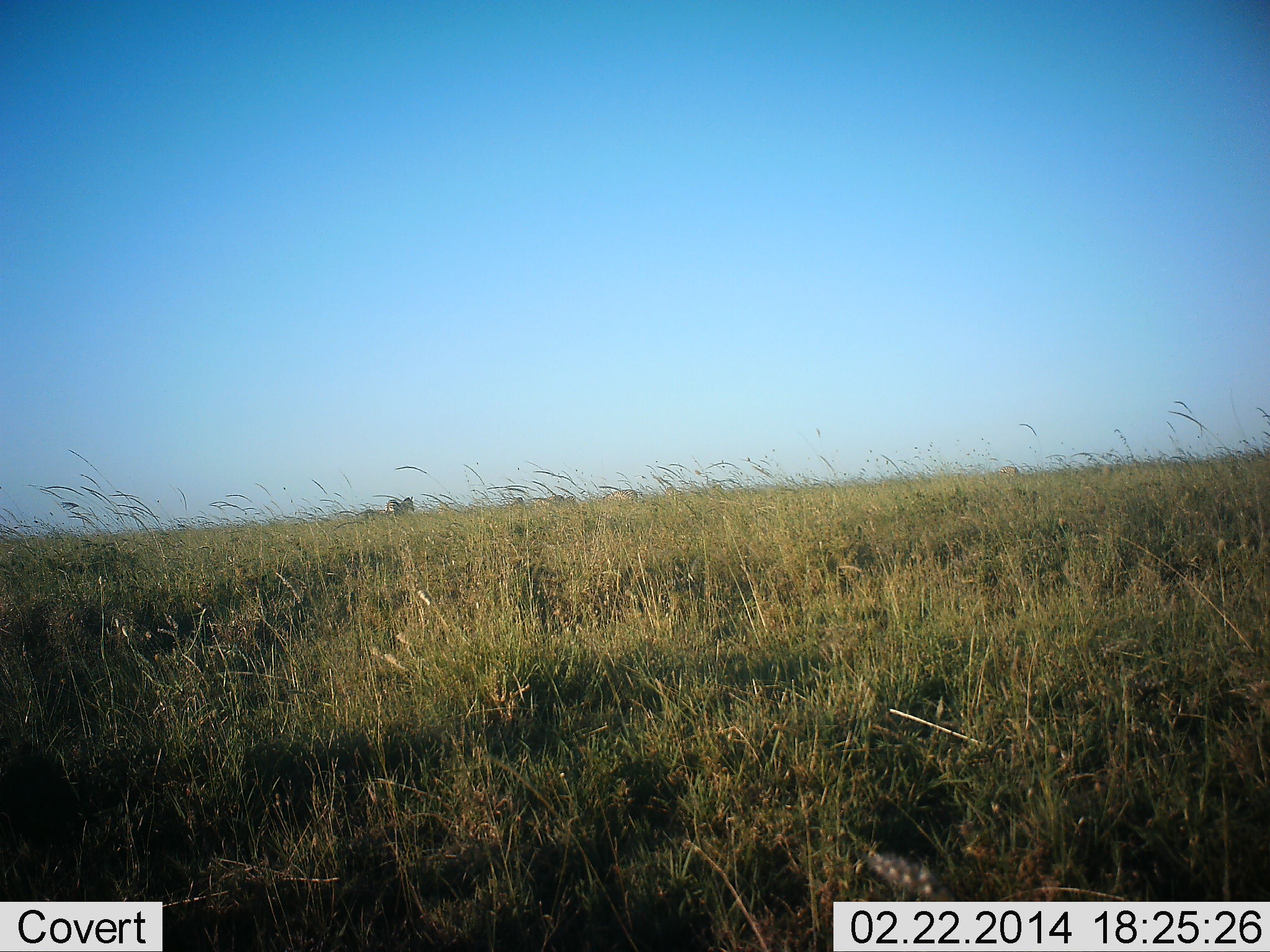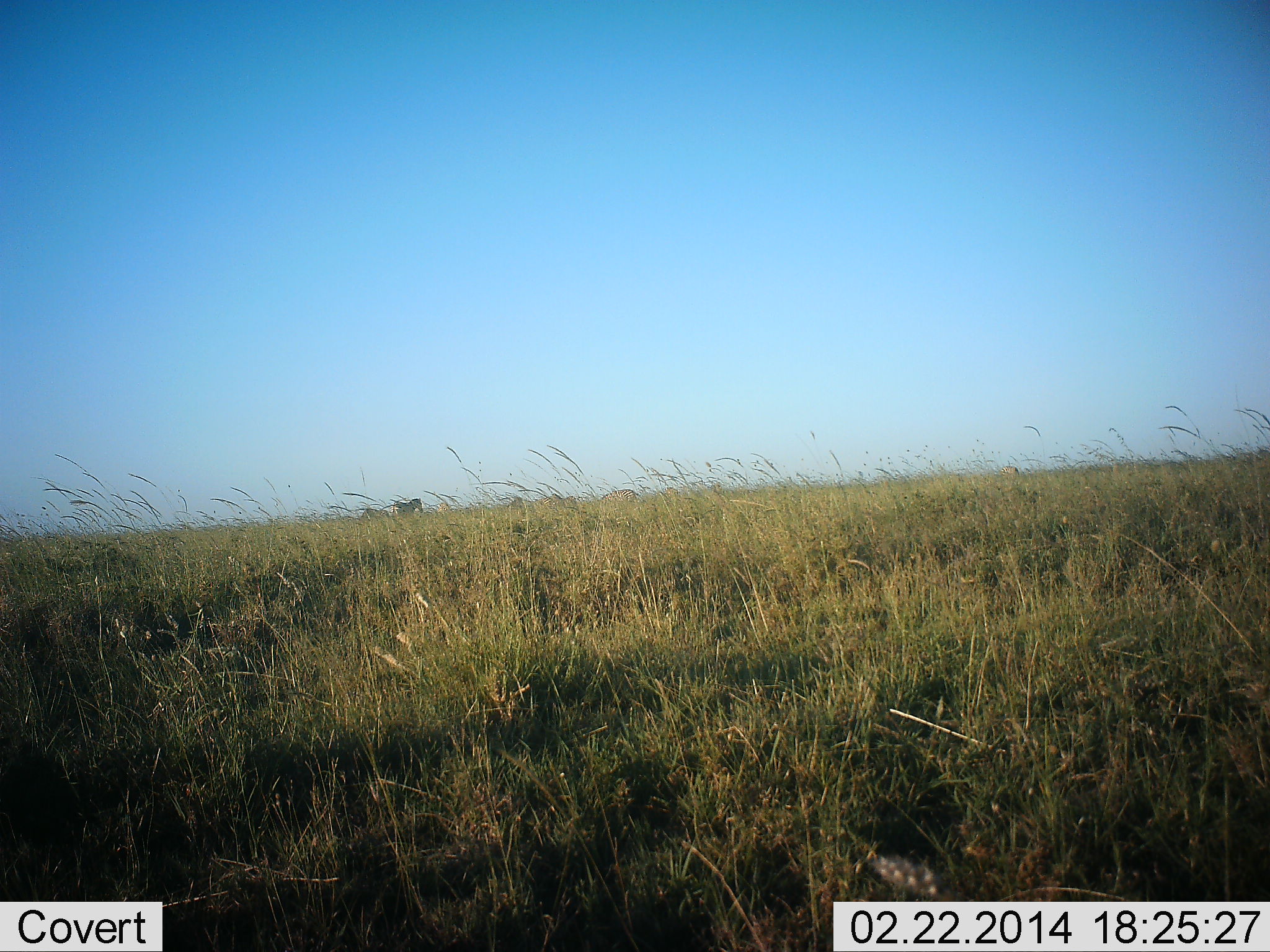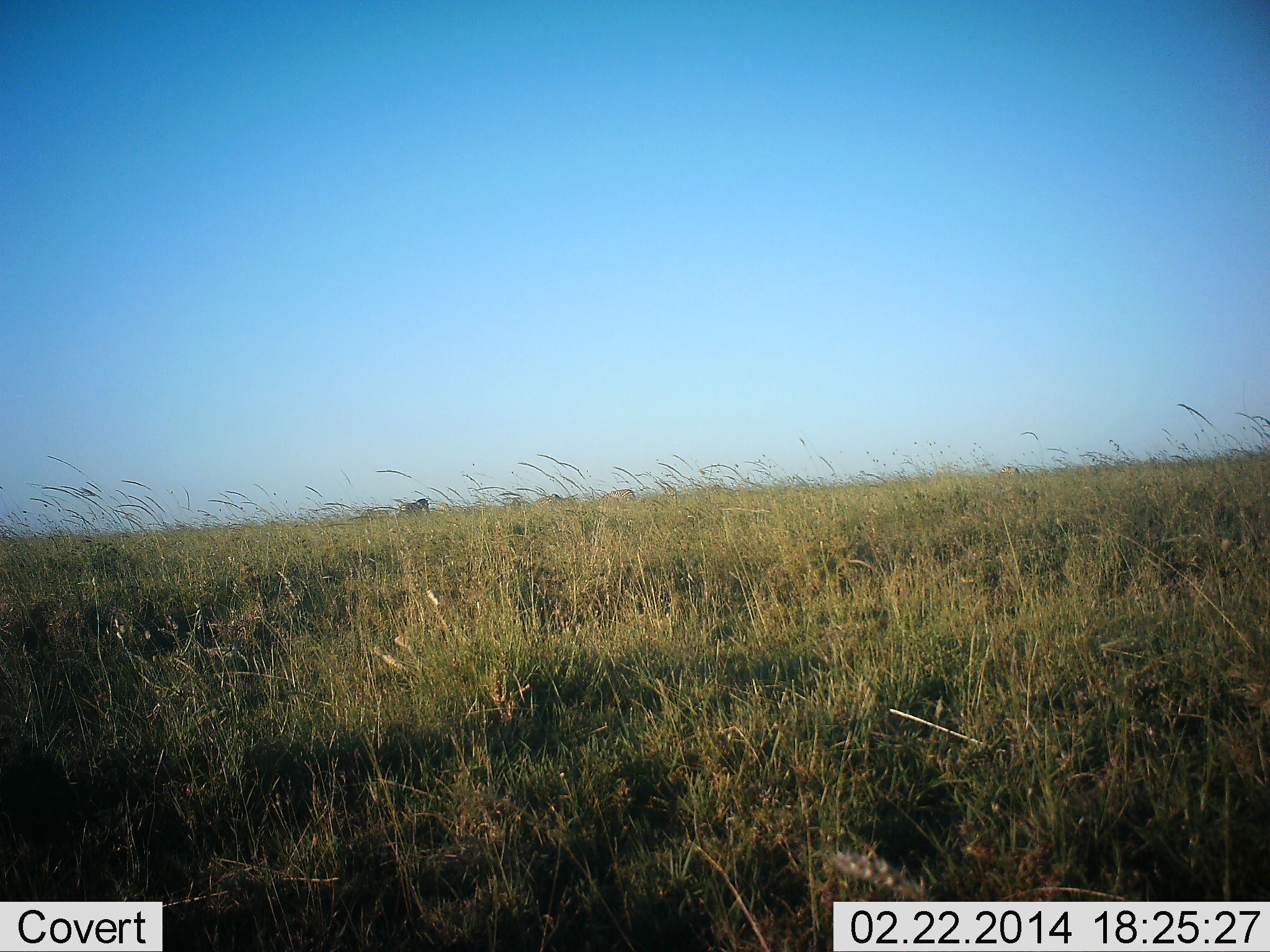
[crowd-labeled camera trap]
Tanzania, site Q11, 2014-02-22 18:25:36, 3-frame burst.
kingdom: Animalia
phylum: Chordata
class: Mammalia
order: Perissodactyla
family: Equidae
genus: Equus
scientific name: Equus quagga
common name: plains zebra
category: zebra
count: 1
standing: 11%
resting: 0%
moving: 100%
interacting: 0%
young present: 0%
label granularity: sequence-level